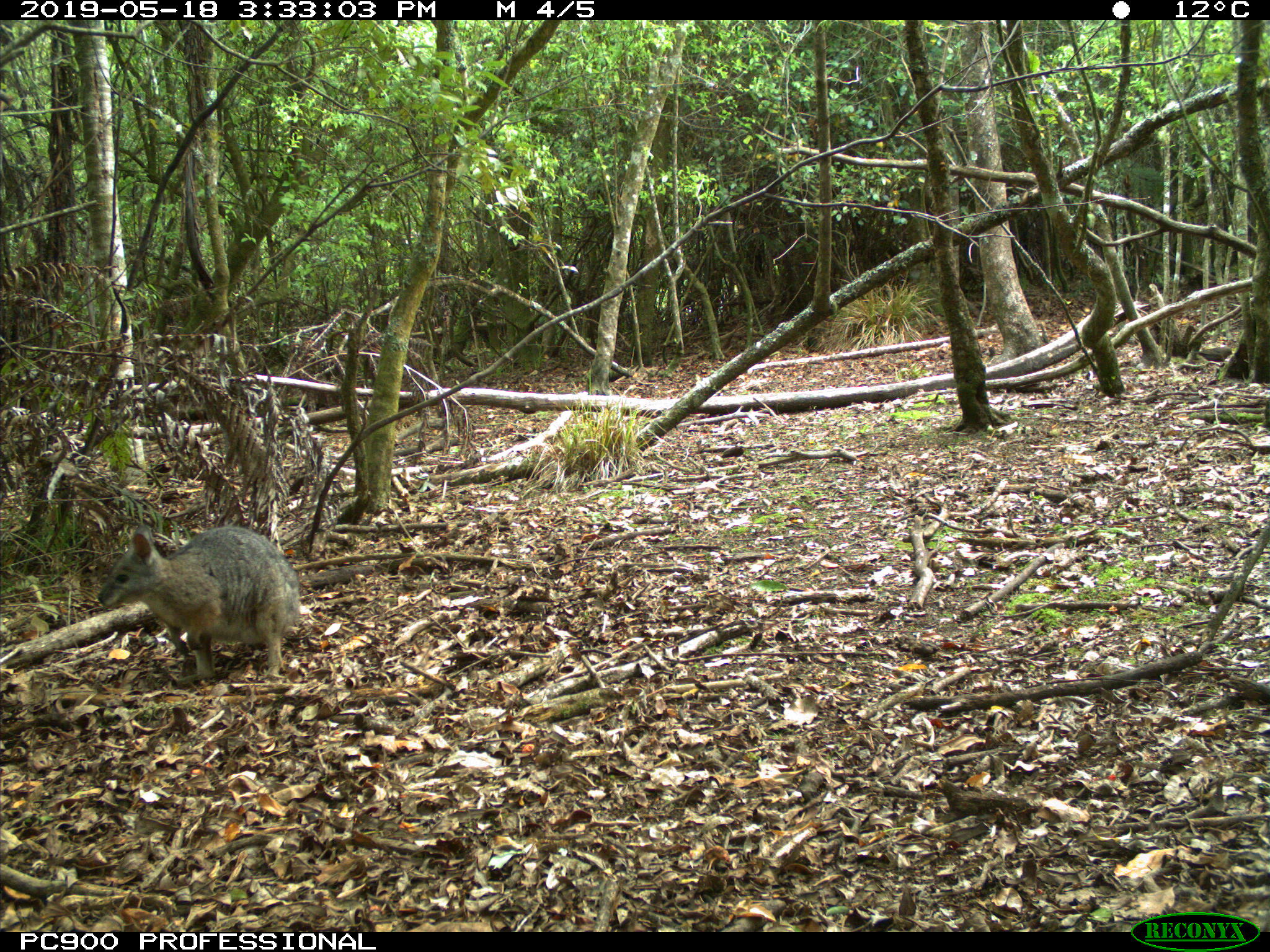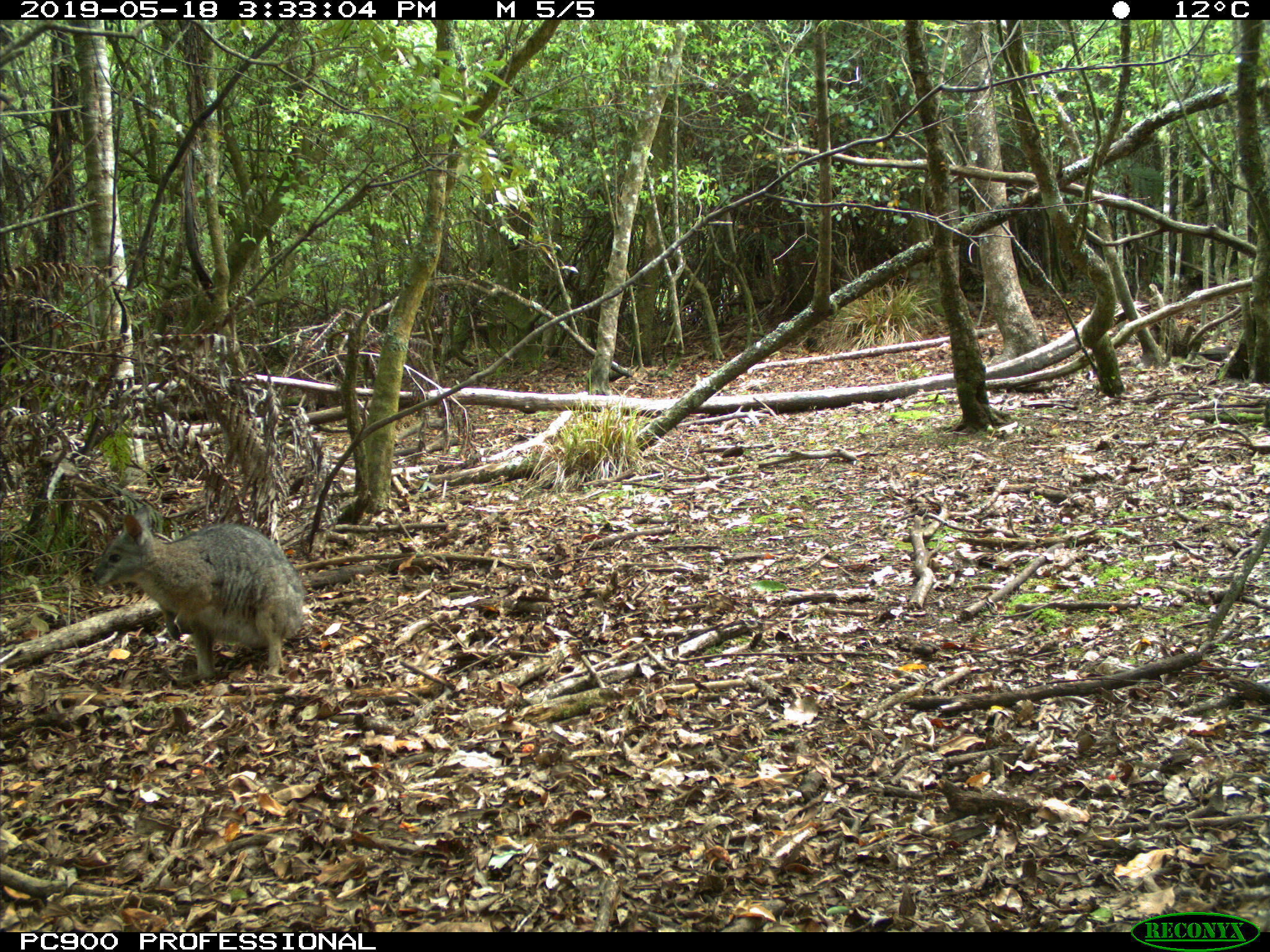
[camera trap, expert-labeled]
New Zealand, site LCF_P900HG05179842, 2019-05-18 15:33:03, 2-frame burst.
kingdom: Animalia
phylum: Chordata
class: Mammalia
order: Diprotodontia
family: Macropodidae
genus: Notamacropus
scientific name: Notamacropus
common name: wallaby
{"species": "wallaby (Notamacropus)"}